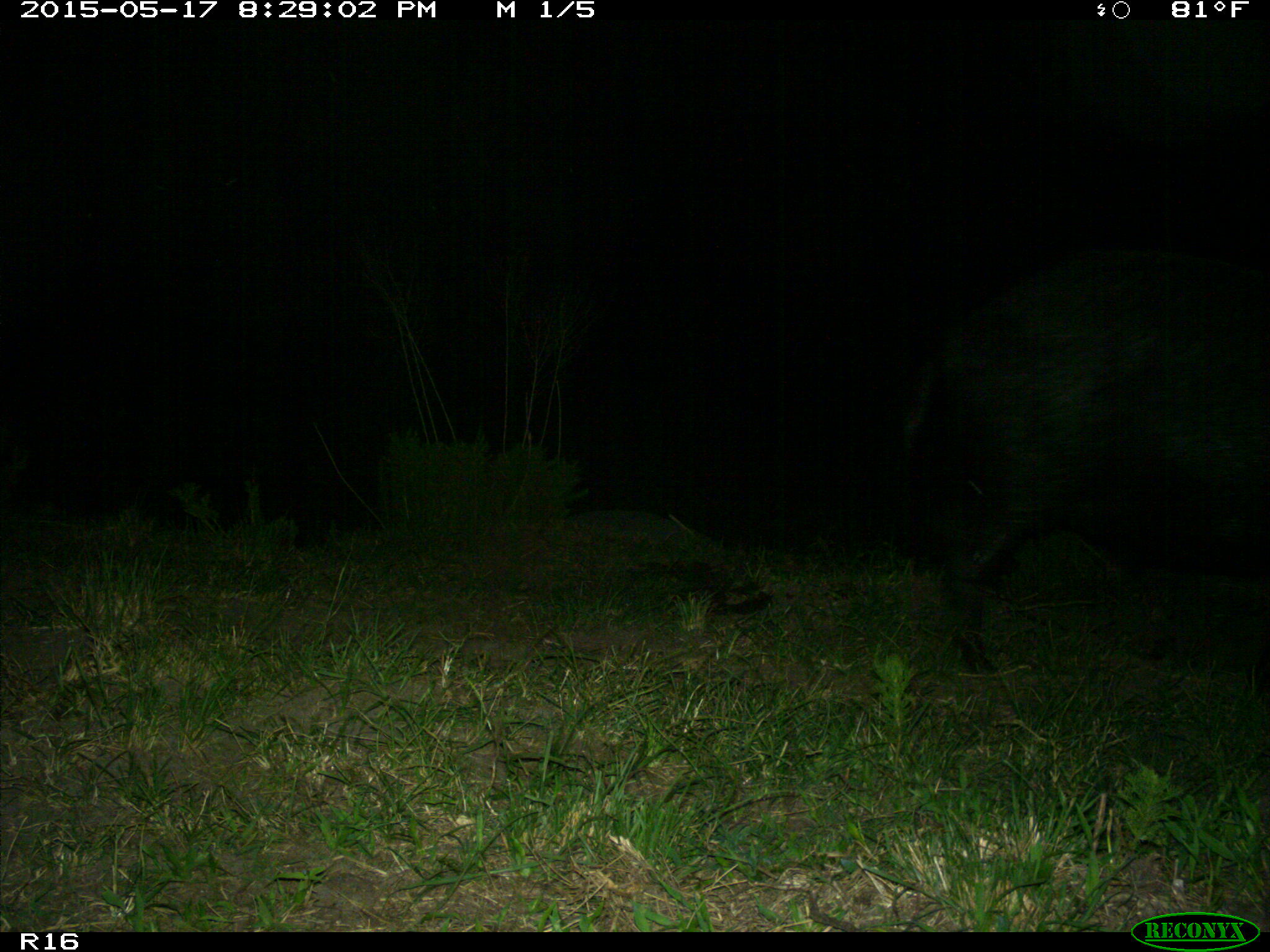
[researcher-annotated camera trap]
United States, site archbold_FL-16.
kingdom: Animalia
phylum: Chordata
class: Mammalia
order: Artiodactyla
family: Suidae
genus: Sus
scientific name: Sus scrofa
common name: wild boar